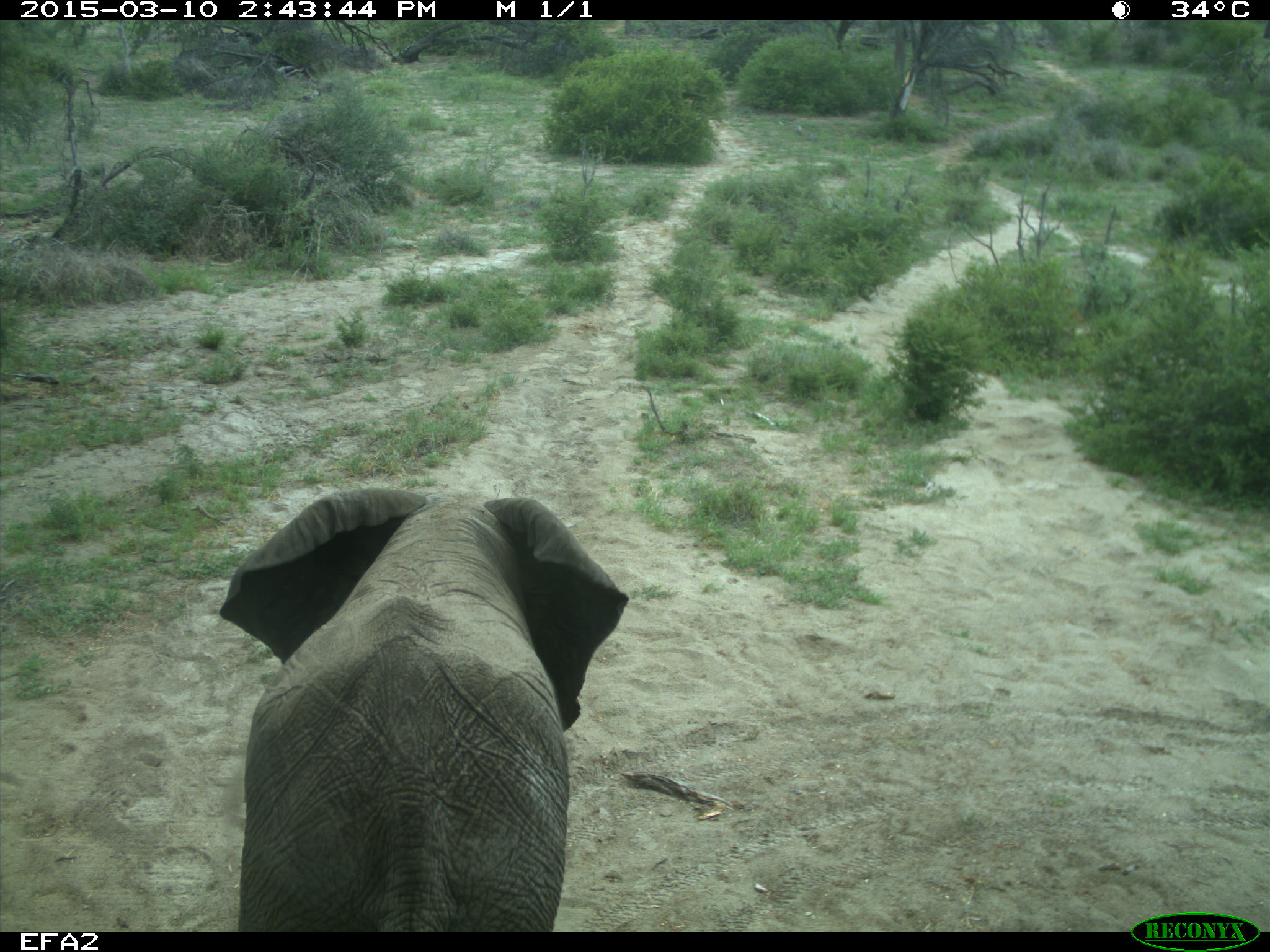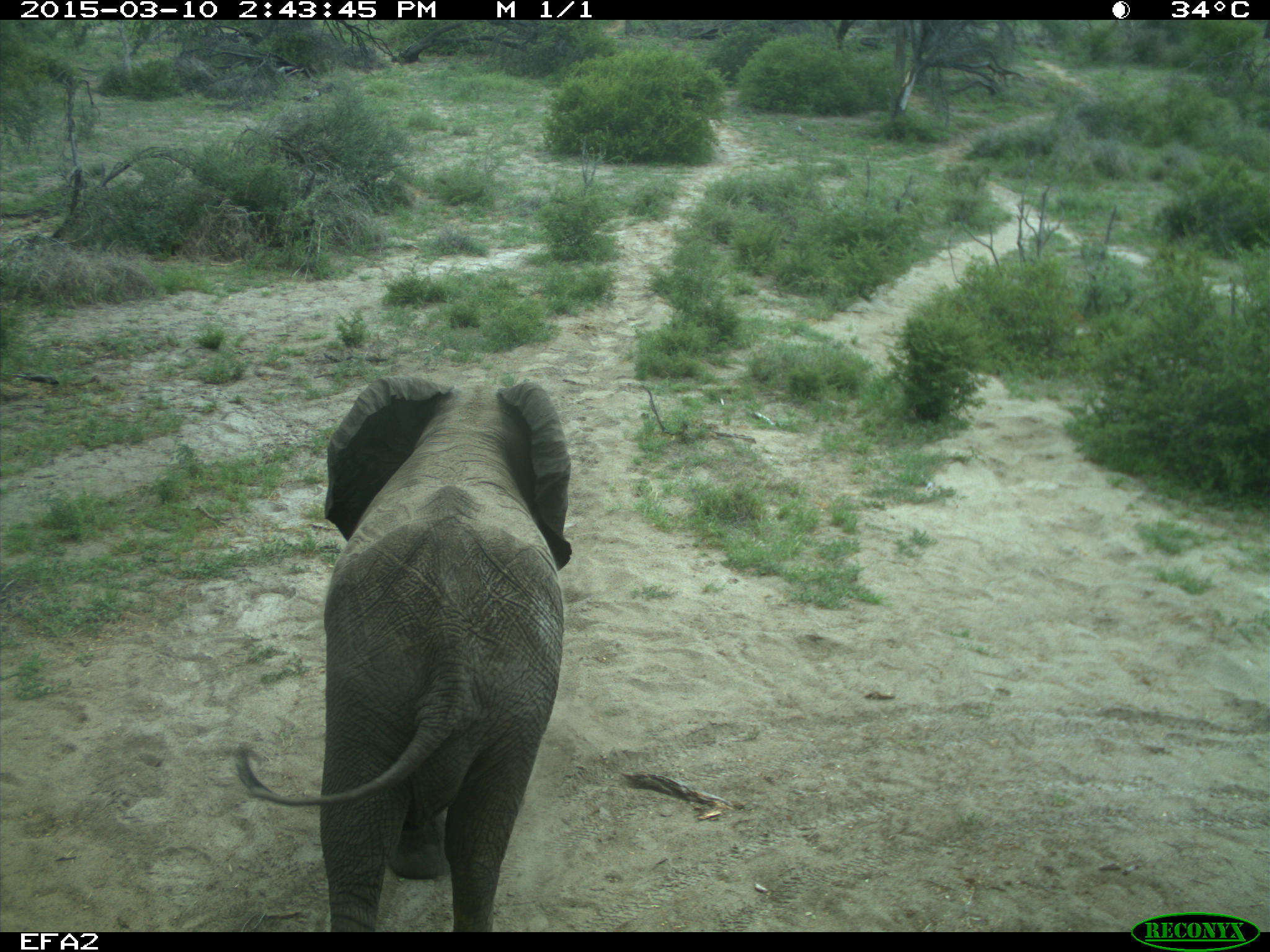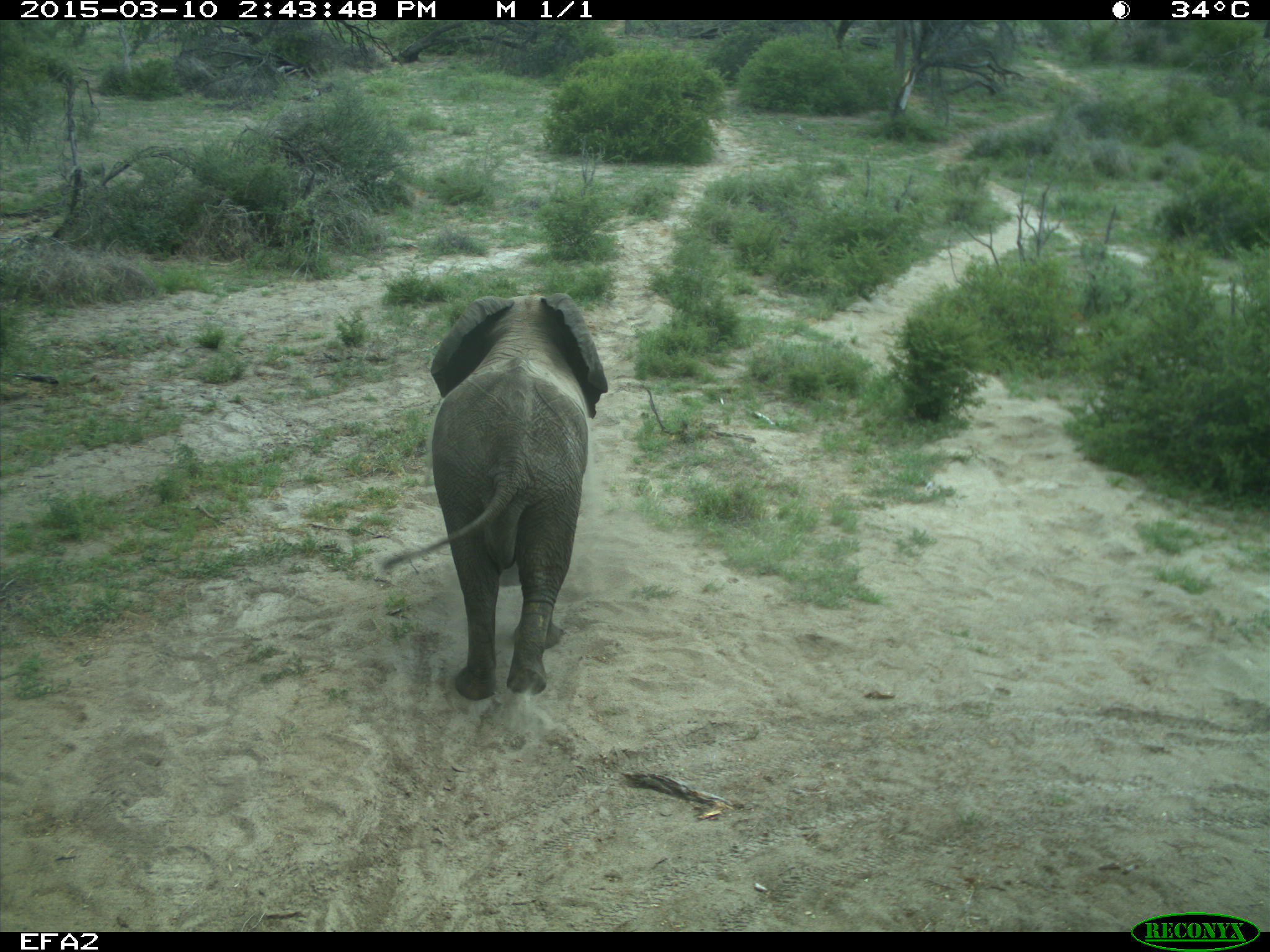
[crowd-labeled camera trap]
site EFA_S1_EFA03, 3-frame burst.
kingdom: Animalia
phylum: Chordata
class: Mammalia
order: Proboscidea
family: Elephantidae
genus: Loxodonta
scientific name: Loxodonta africana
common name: african bush elephant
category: elephant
Elephant (african bush elephant) (Loxodonta africana), count 1. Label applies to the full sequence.